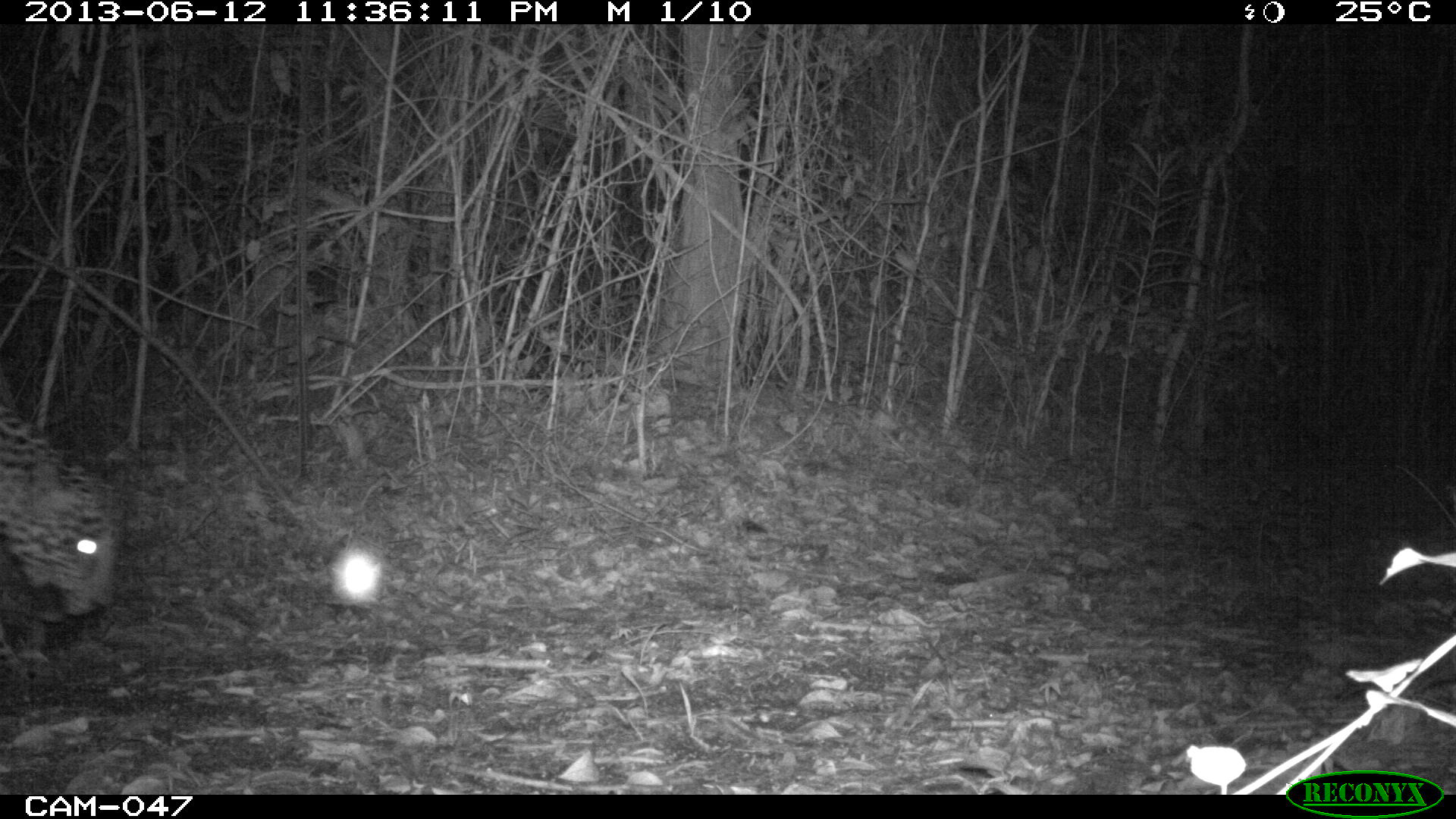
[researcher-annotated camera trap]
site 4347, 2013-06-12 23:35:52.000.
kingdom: Animalia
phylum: Chordata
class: Mammalia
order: Carnivora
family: Felidae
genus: Panthera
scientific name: Panthera onca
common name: jaguar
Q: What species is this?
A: Panthera onca (jaguar).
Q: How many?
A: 1.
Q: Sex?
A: Male.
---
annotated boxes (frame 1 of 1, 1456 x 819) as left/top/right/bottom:
panthera onca: 0/402/120/619